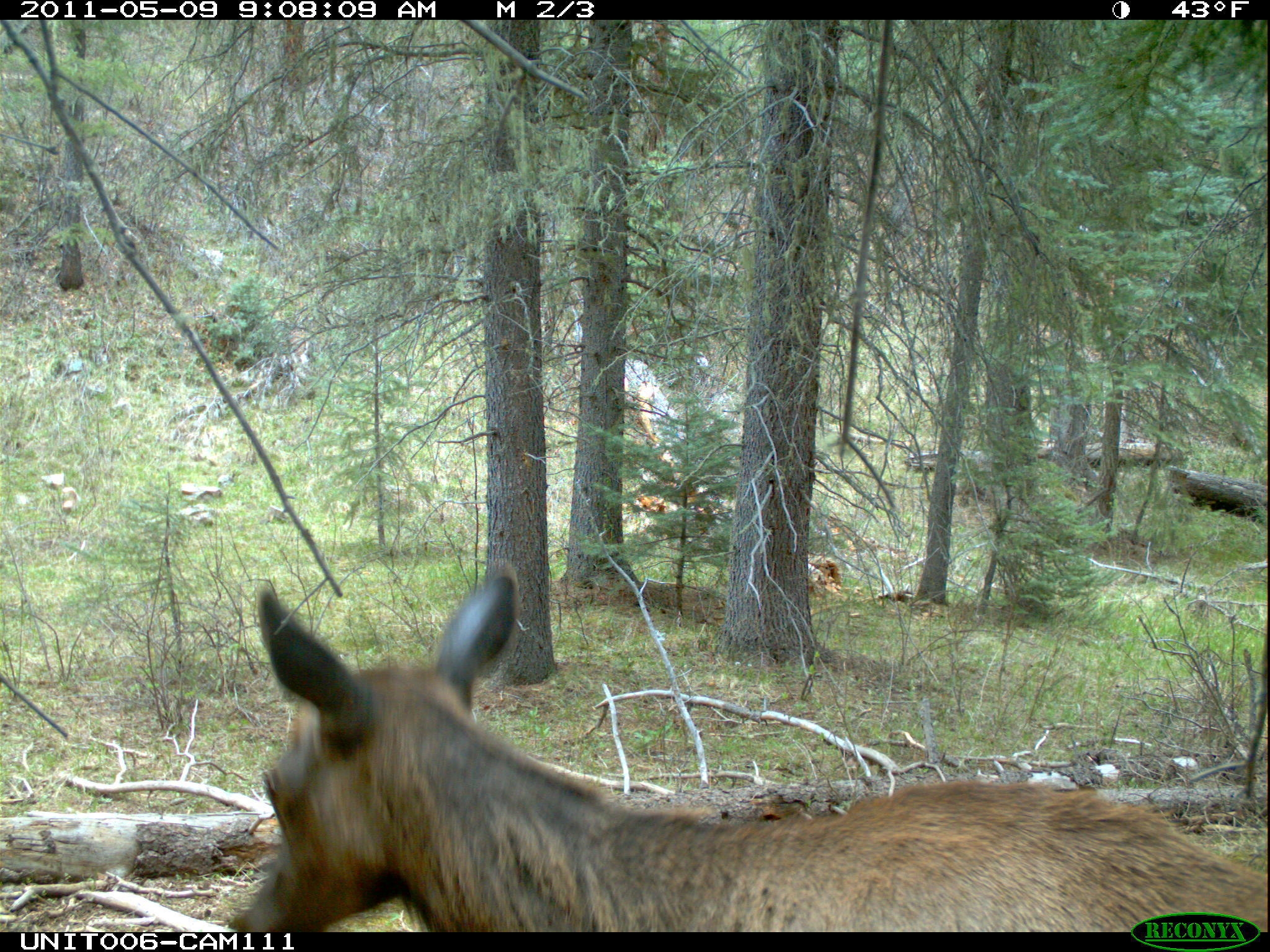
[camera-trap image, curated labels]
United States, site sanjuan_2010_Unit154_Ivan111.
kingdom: Animalia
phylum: Chordata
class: Mammalia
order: Artiodactyla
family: Cervidae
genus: Cervus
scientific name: Cervus elaphus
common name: red deer